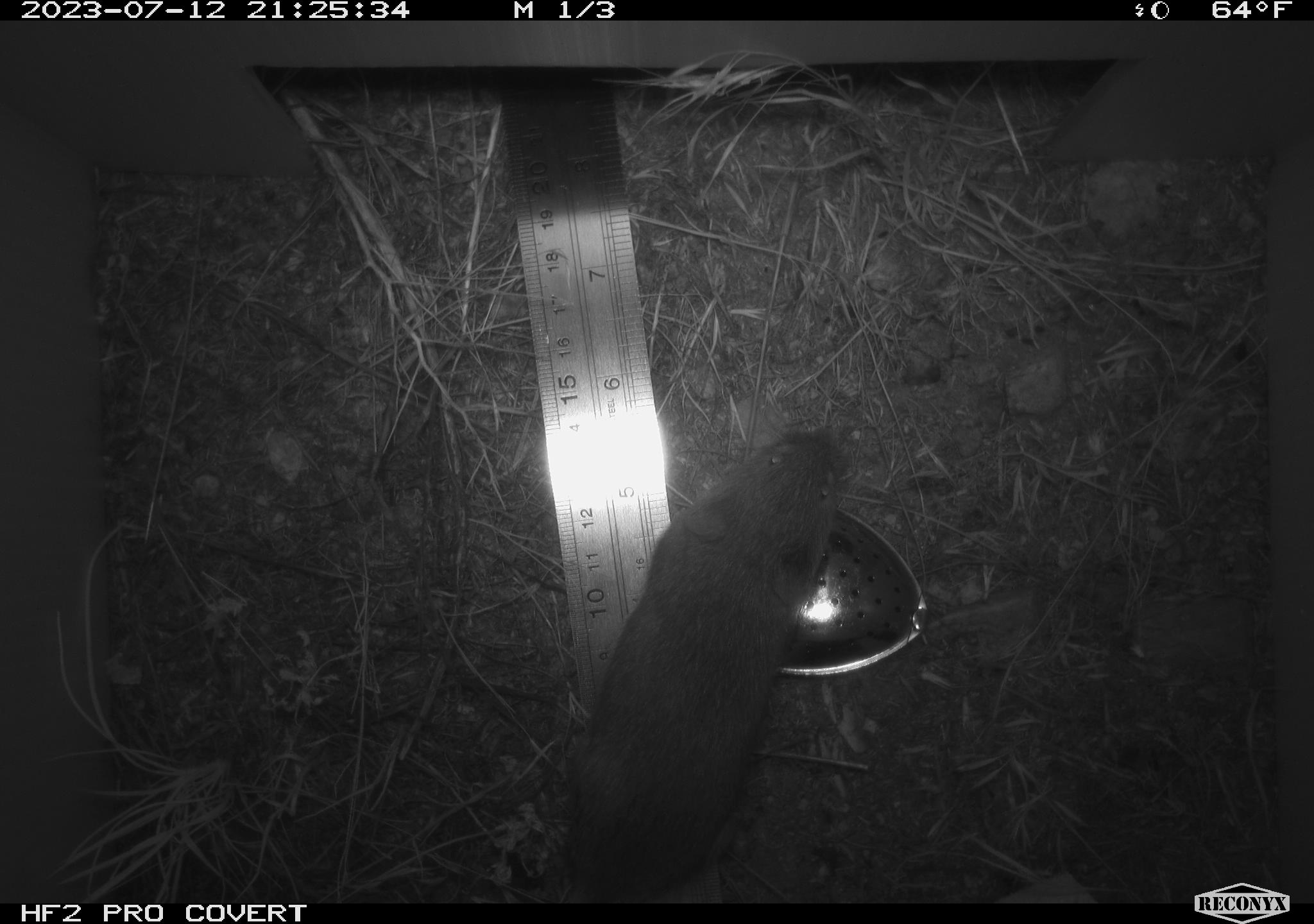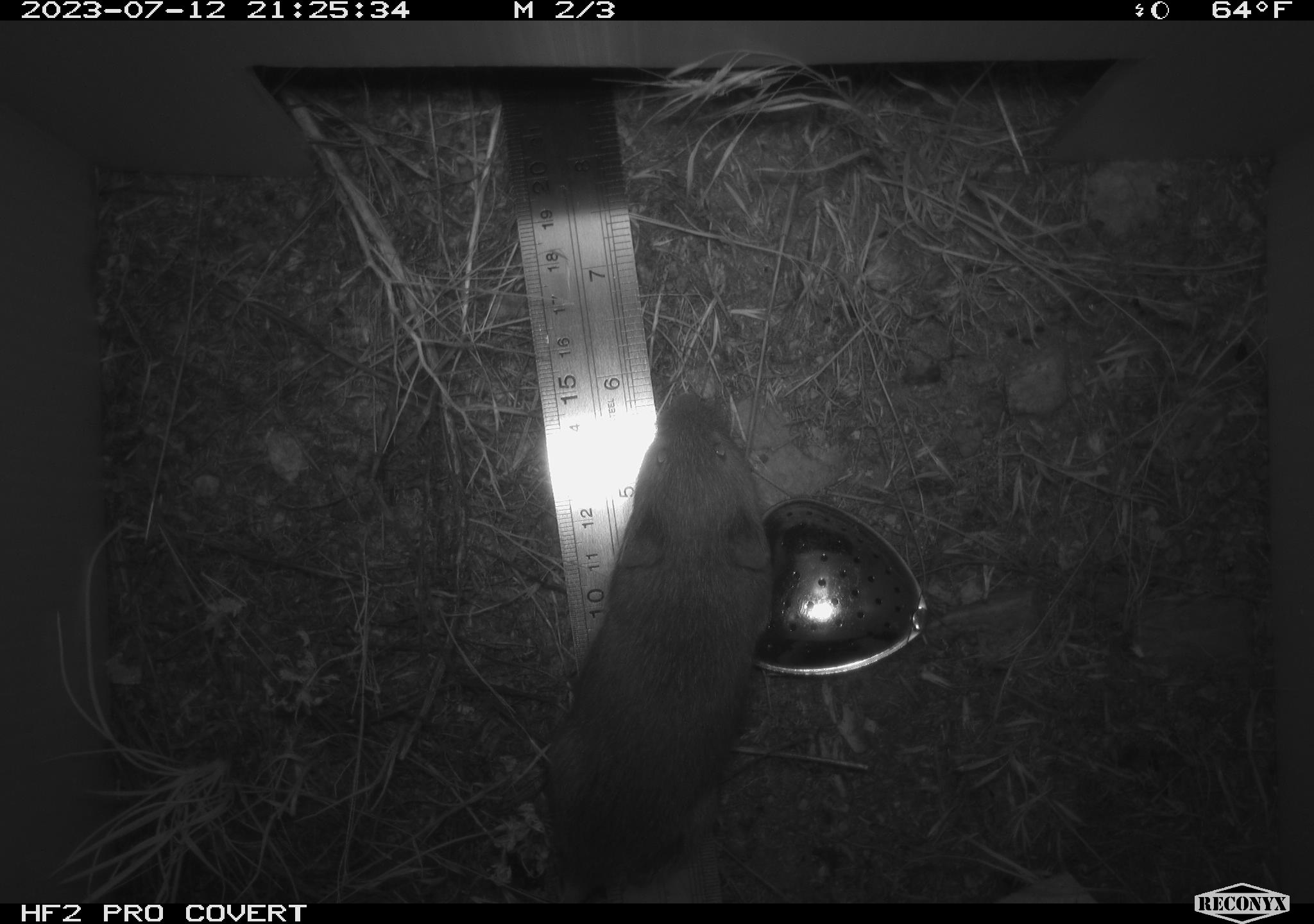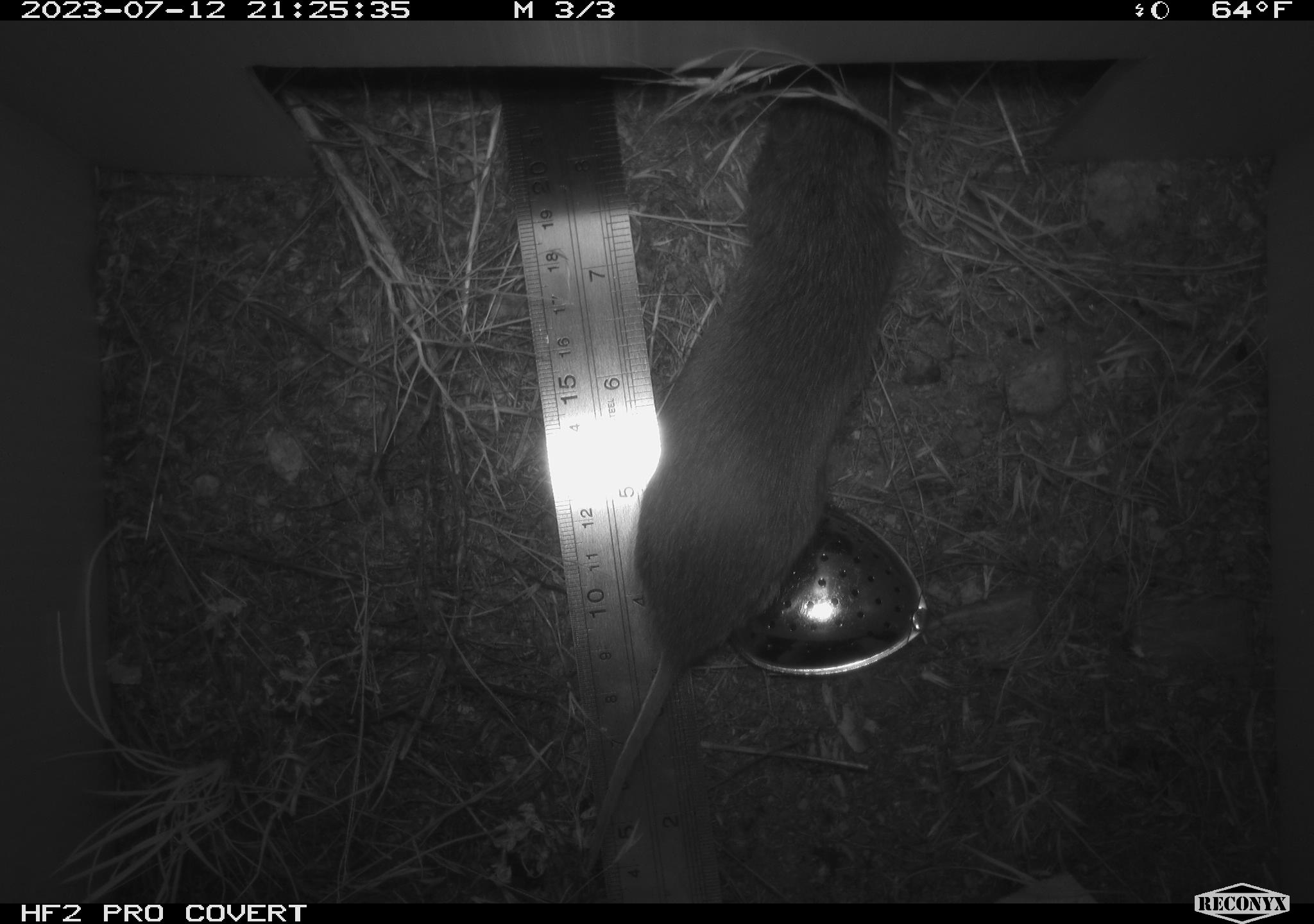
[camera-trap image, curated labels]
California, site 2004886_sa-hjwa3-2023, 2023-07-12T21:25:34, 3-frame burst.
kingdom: Animalia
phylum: Chordata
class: Mammalia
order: Rodentia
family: Cricetidae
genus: Microtus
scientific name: Microtus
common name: meadow vole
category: microtus species